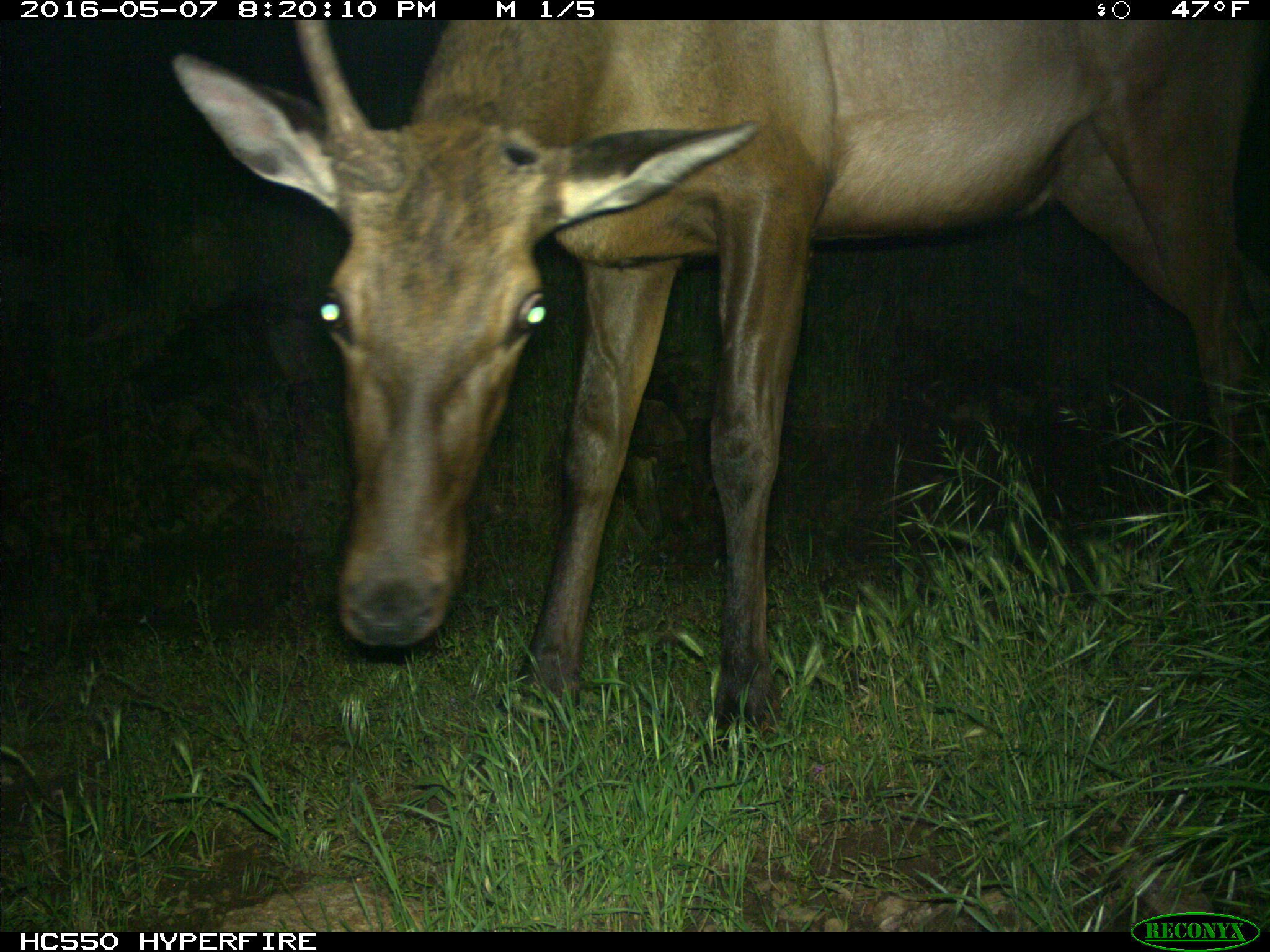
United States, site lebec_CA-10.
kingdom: Animalia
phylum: Chordata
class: Mammalia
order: Artiodactyla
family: Cervidae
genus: Cervus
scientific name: Cervus canadensis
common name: elk